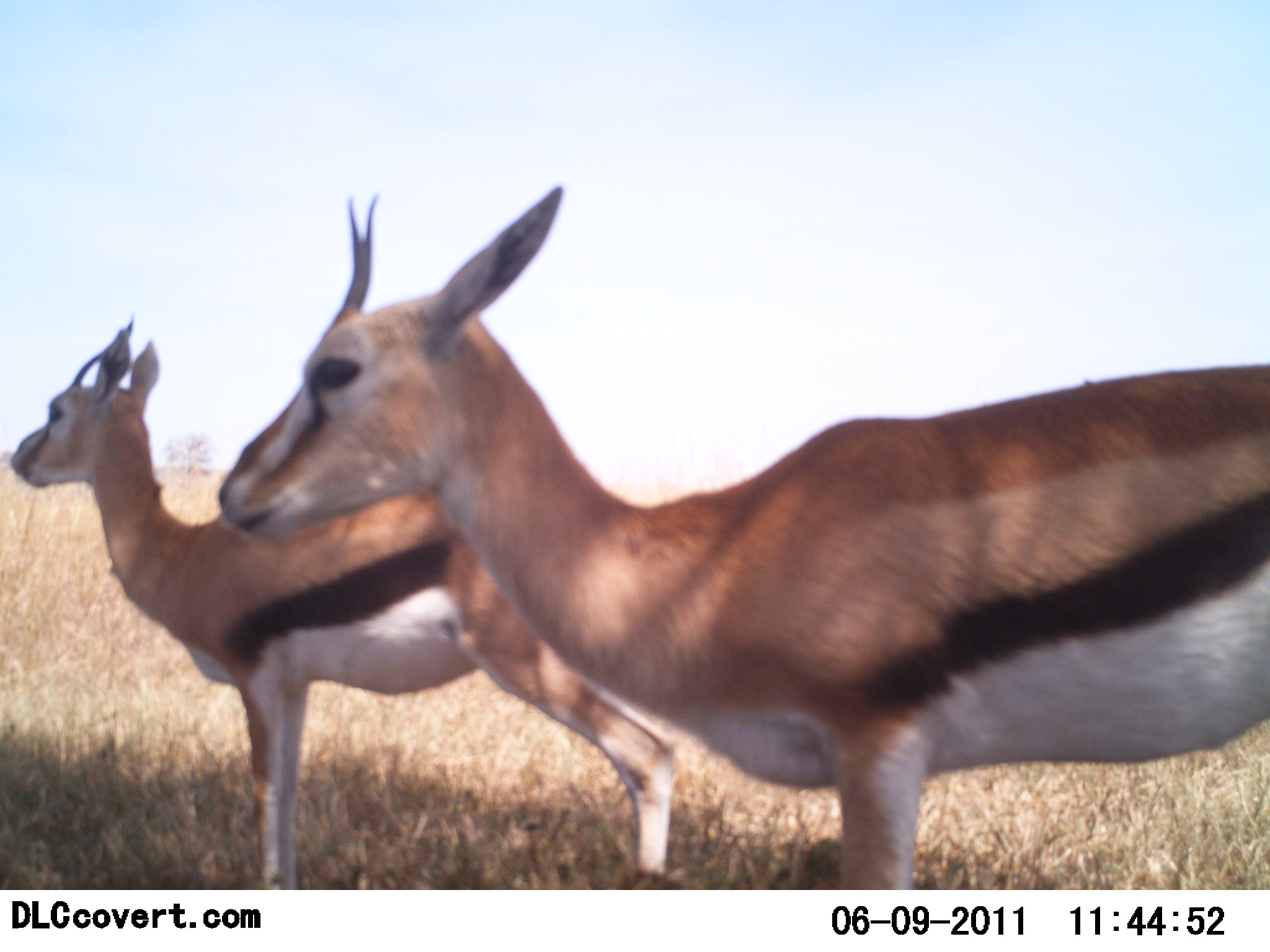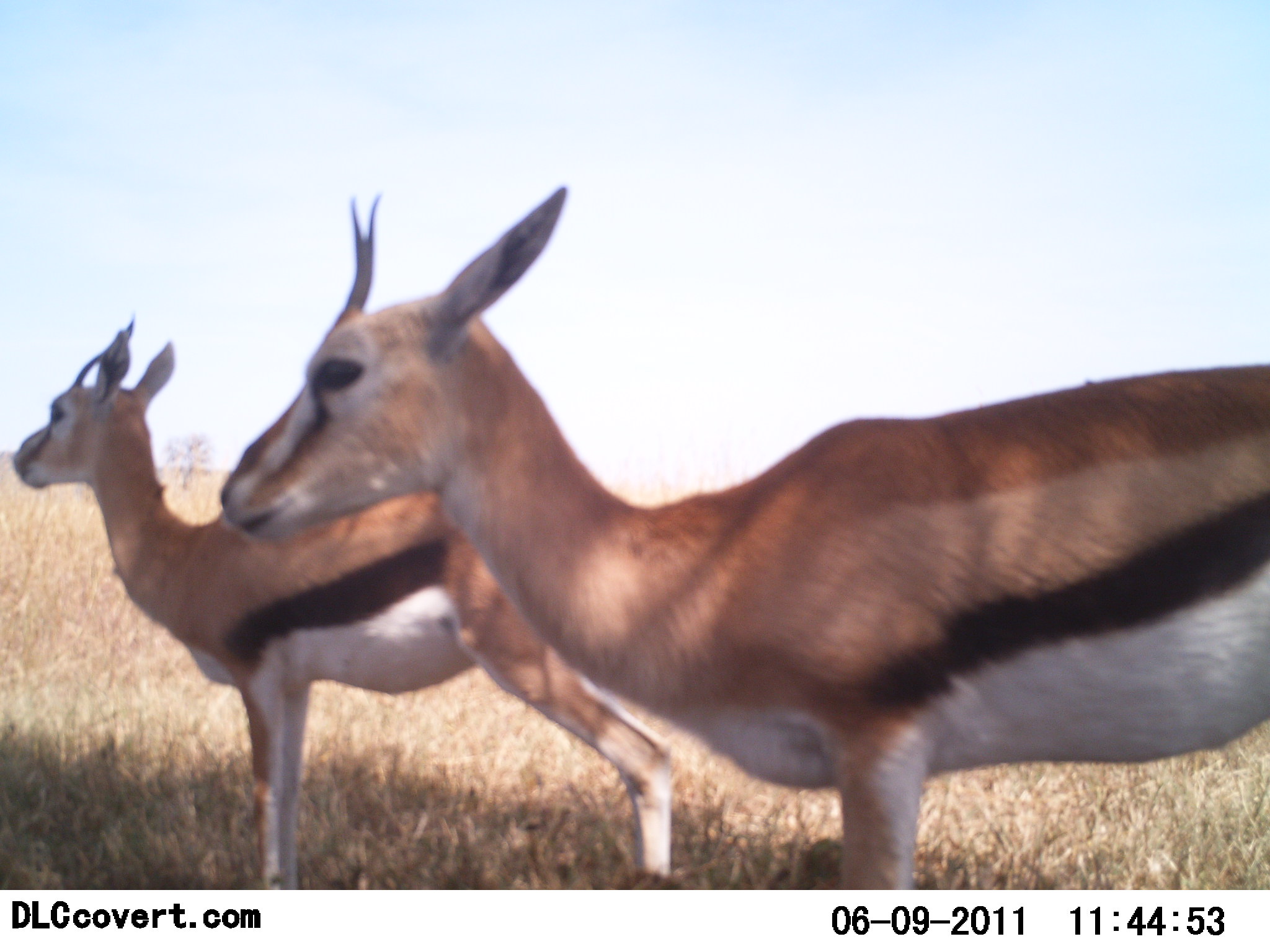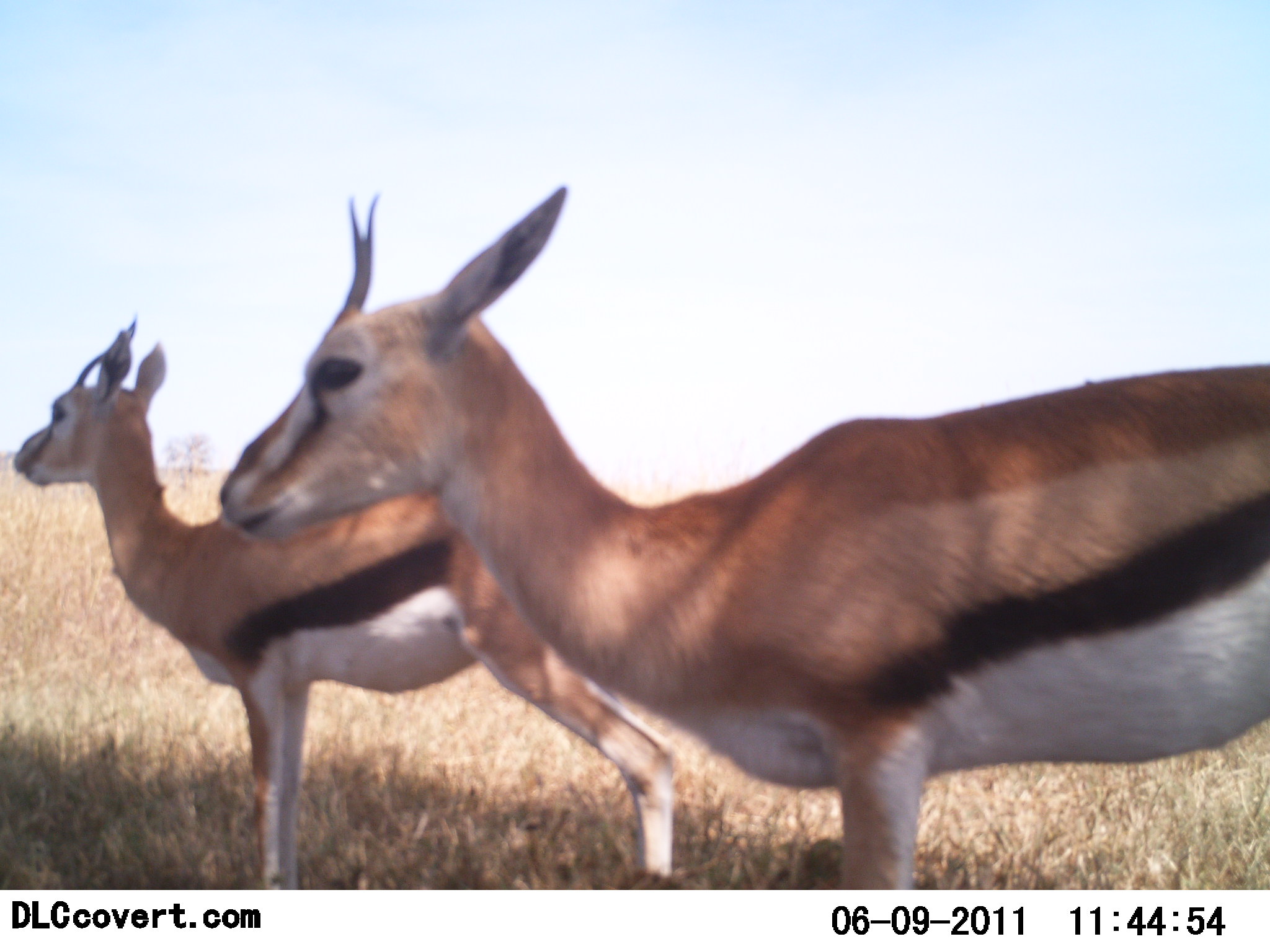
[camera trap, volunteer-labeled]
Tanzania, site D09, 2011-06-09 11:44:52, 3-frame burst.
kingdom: Animalia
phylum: Chordata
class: Mammalia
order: Artiodactyla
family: Bovidae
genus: Eudorcas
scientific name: Eudorcas thomsonii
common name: thomson's gazelle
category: gazellethomsons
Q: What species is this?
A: Gazellethomsons (thomson's gazelle) (Eudorcas thomsonii).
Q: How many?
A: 2.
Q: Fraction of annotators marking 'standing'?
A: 100%.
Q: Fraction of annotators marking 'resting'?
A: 0%.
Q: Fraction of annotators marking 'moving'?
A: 0%.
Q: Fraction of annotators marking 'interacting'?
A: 0%.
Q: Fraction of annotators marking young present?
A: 0%.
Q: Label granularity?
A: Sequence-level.